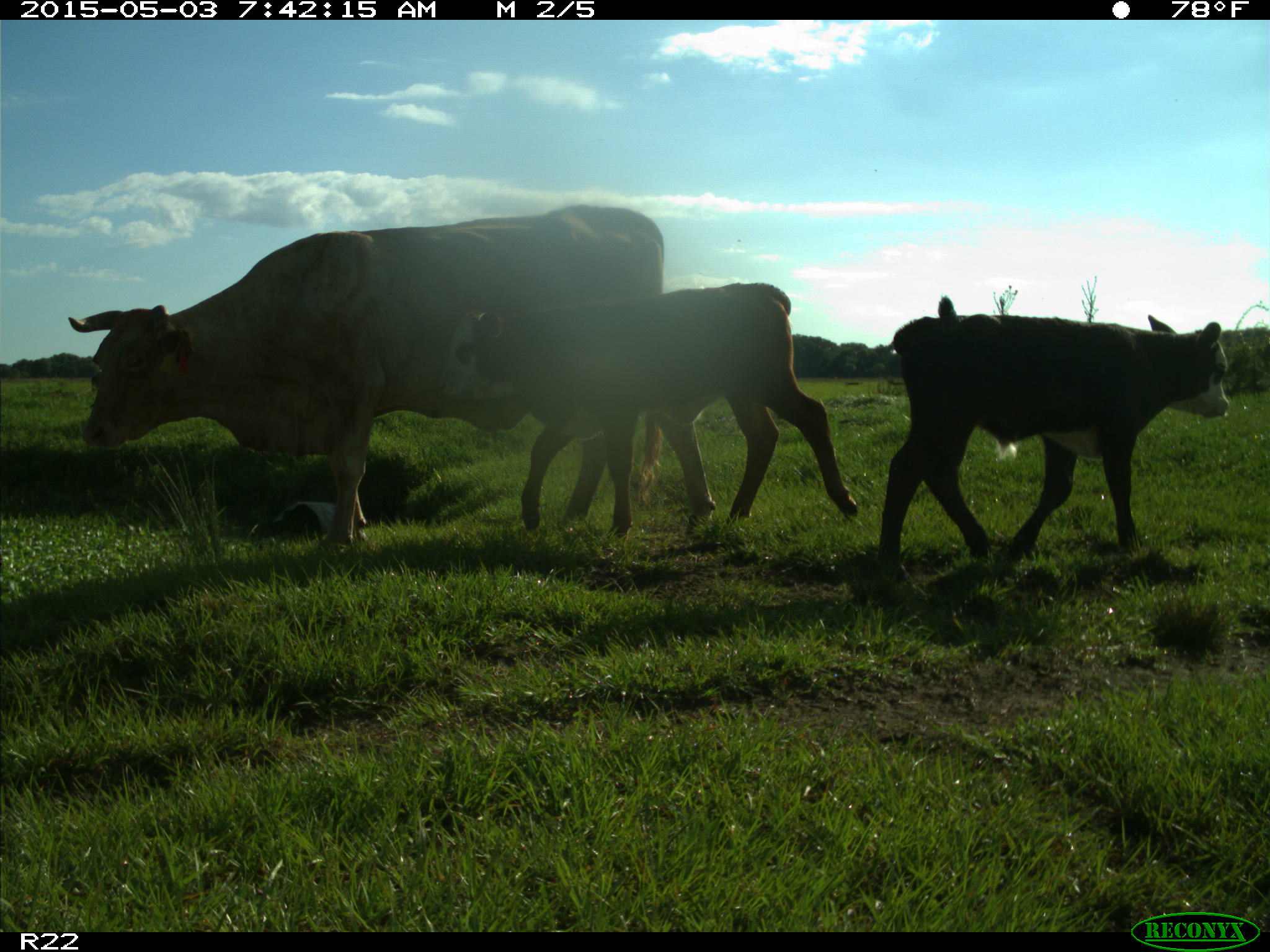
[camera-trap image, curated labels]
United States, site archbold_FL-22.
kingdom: Animalia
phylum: Chordata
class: Mammalia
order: Artiodactyla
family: Bovidae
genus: Bos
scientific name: Bos taurus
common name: domestic cow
Bos taurus (domestic cow).